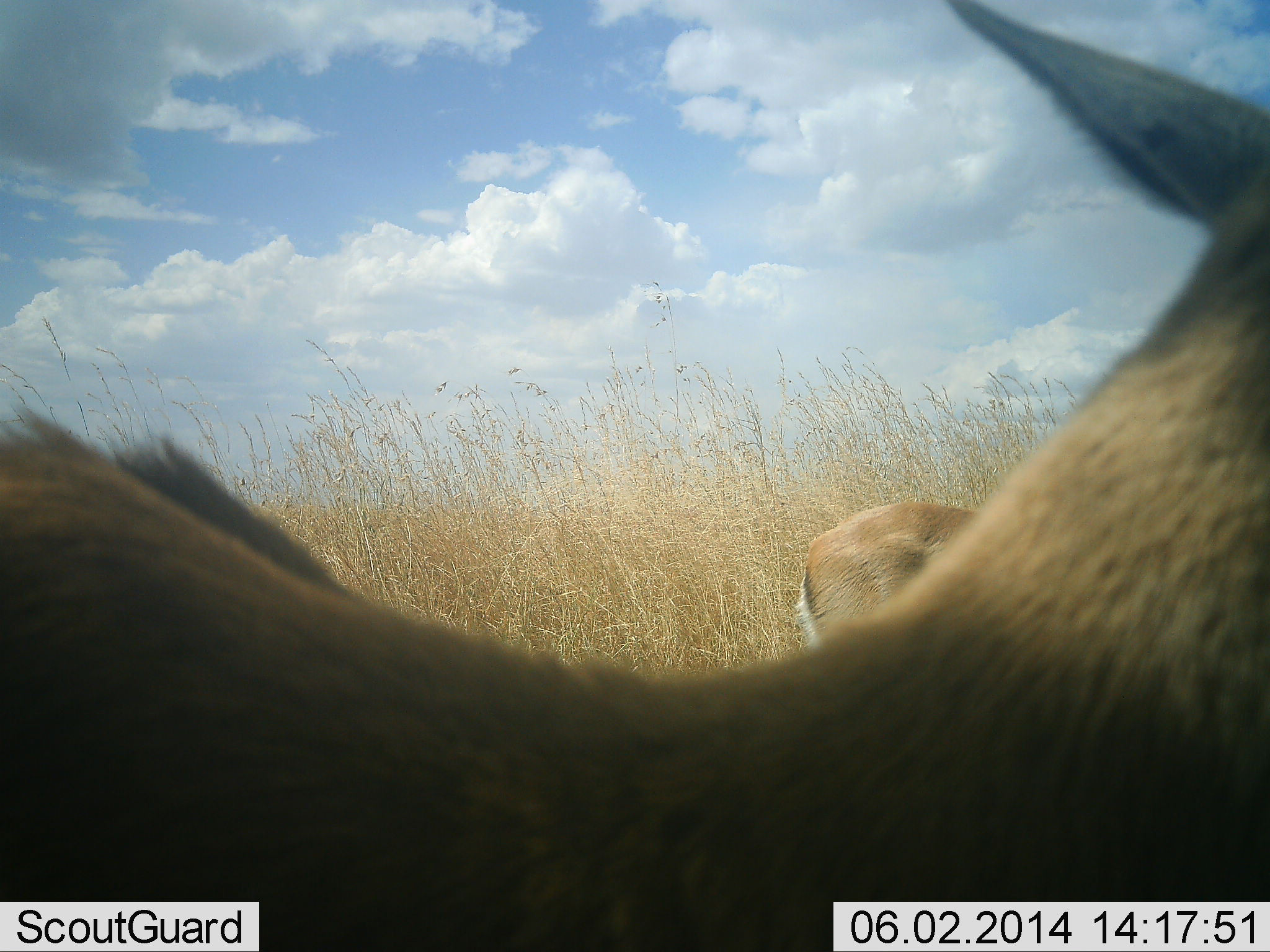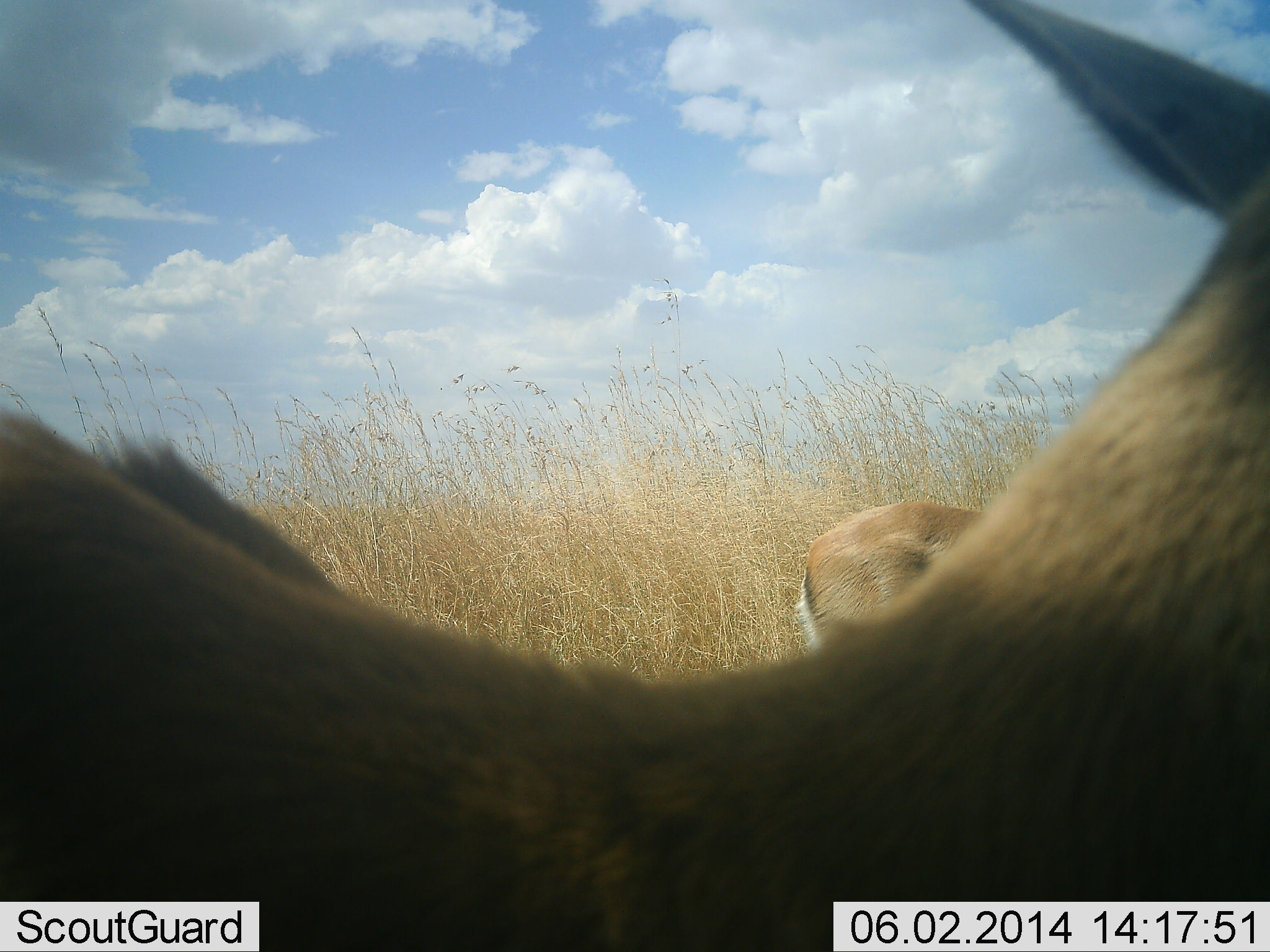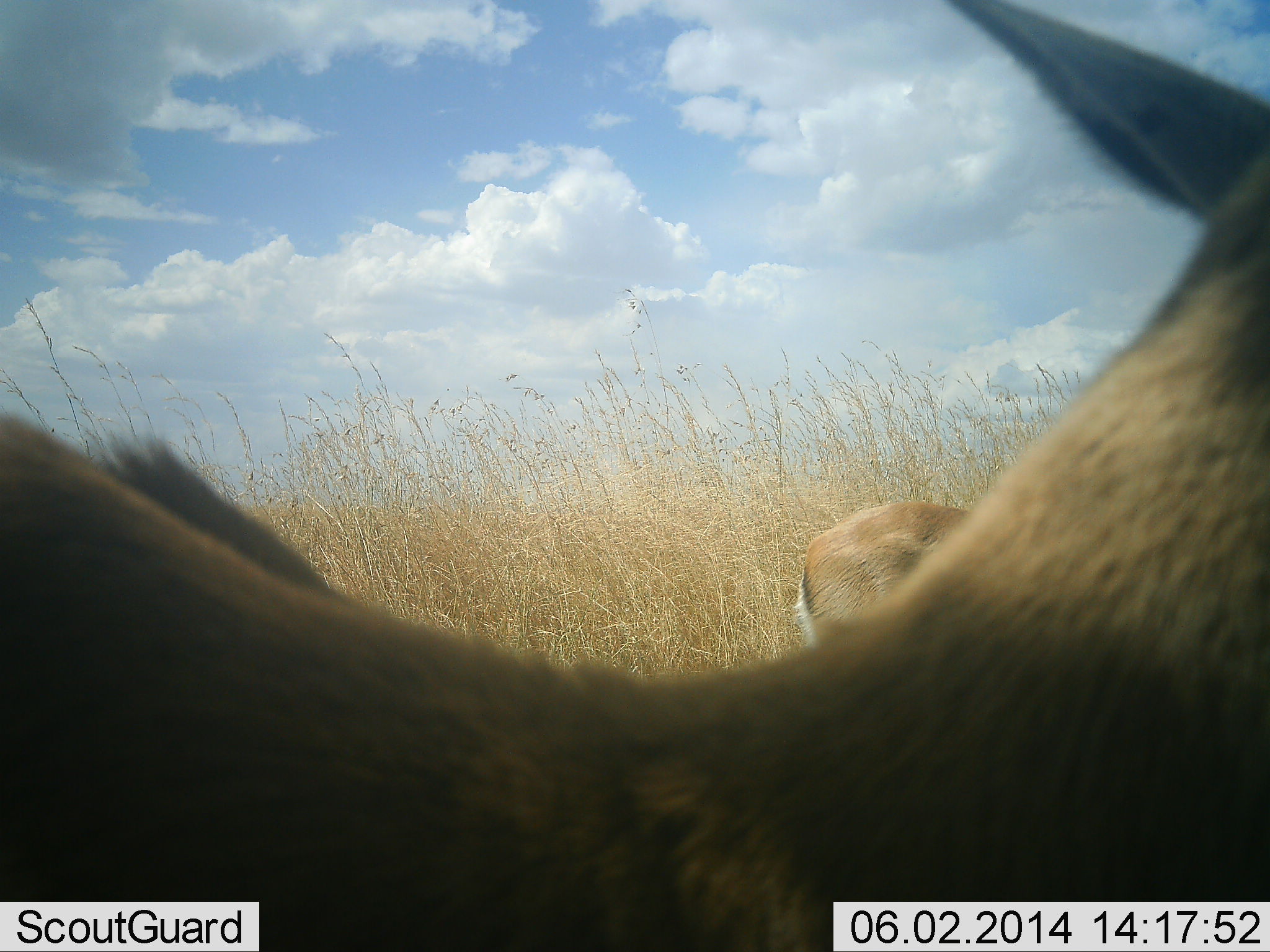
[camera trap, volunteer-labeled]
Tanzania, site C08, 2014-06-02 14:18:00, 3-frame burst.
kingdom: Animalia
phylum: Chordata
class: Mammalia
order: Artiodactyla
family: Bovidae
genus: Eudorcas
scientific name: Eudorcas thomsonii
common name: thomson's gazelle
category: gazellethomsons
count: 2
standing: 70%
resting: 20%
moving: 10%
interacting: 10%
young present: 10%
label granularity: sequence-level